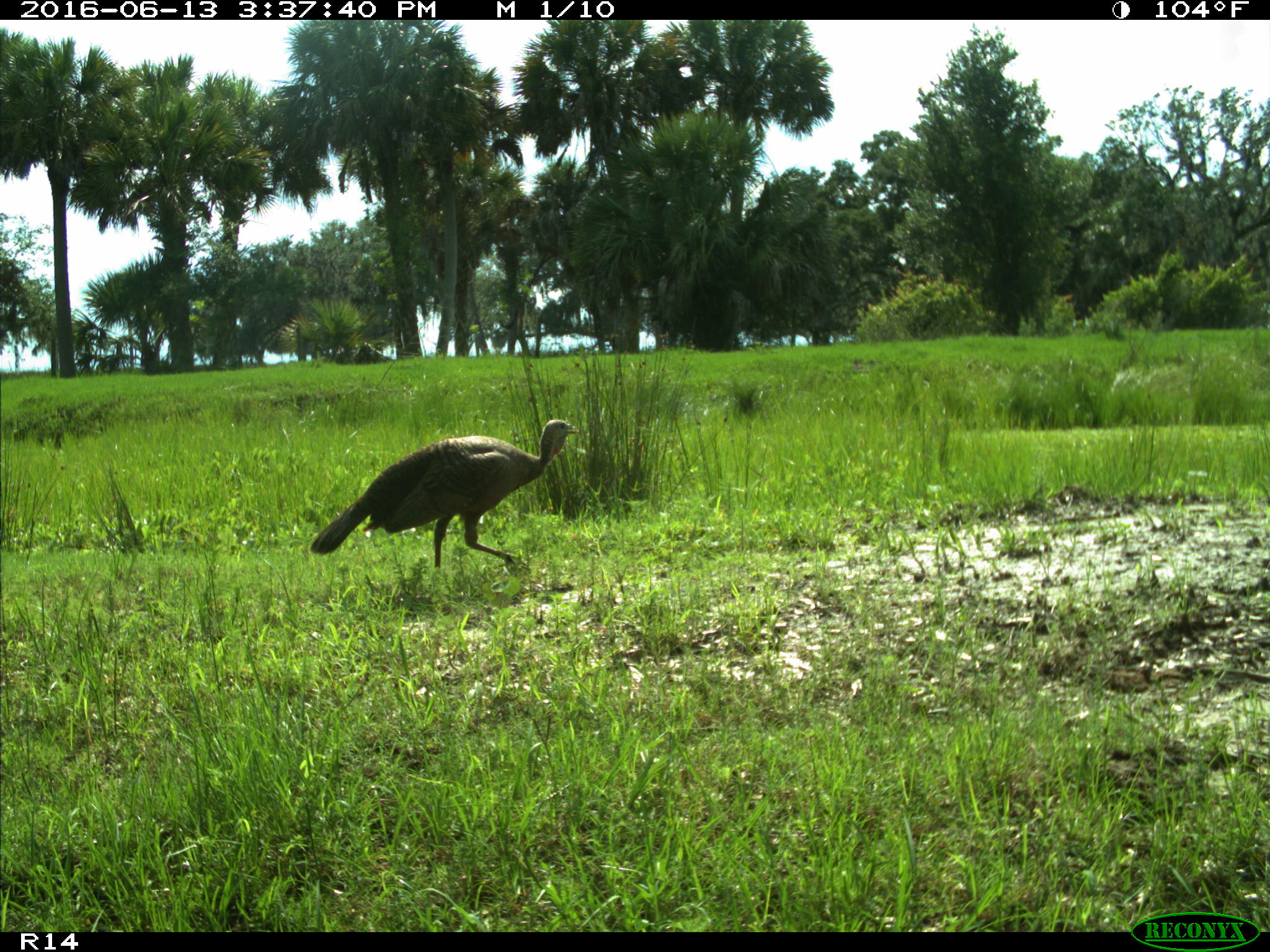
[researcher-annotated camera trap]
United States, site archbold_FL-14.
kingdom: Animalia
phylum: Chordata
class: Aves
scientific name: Aves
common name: birds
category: unidentified bird